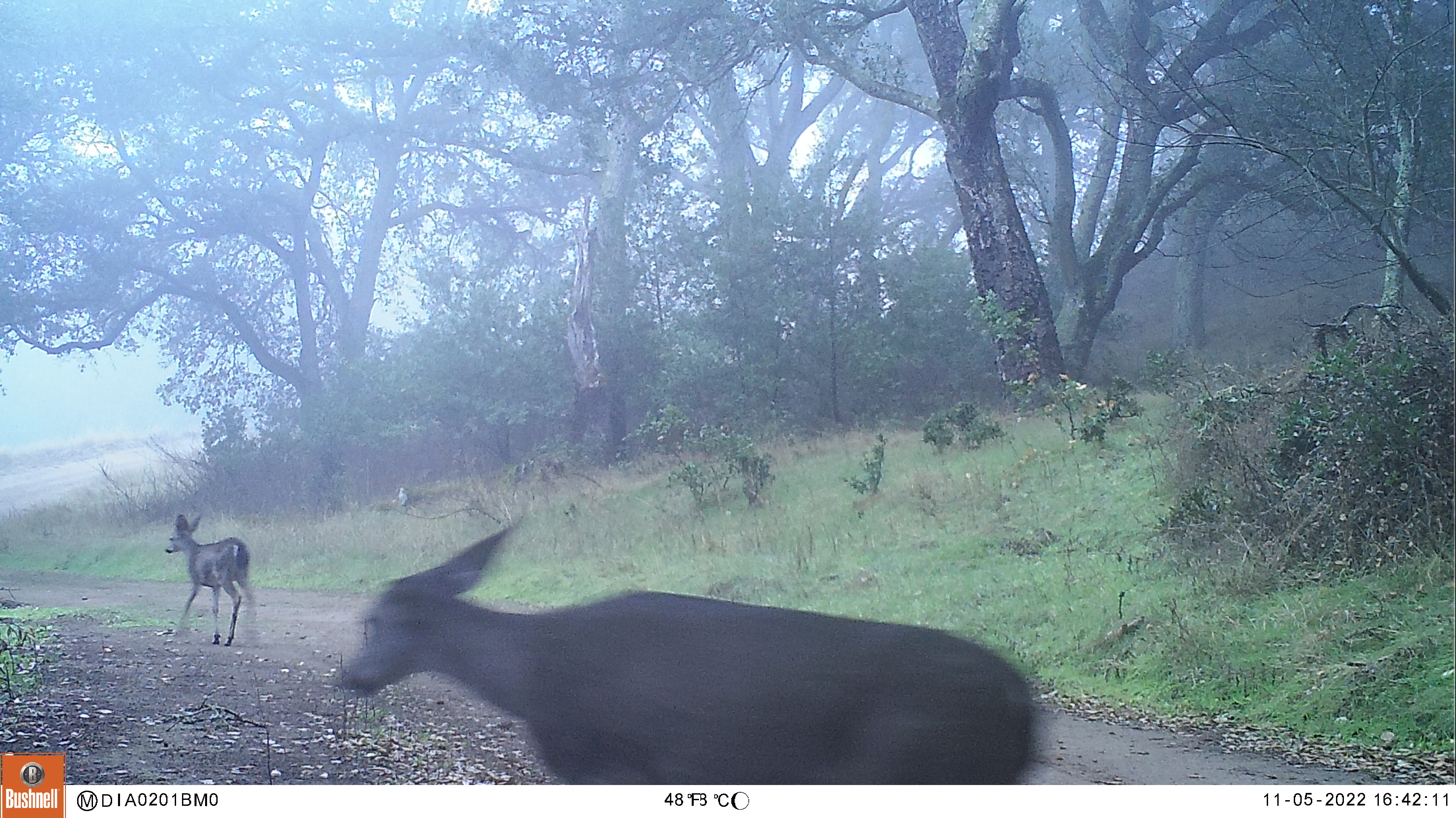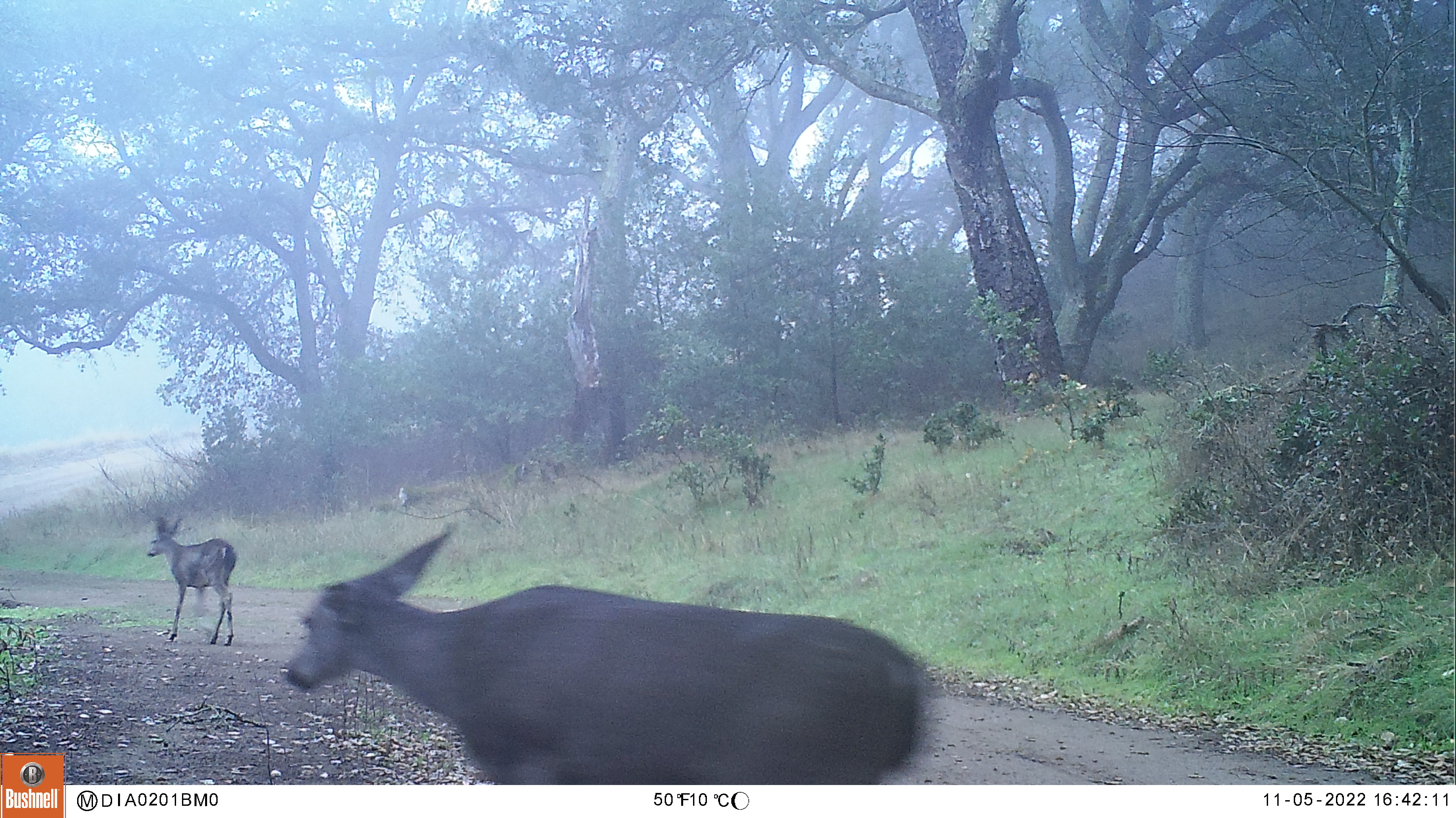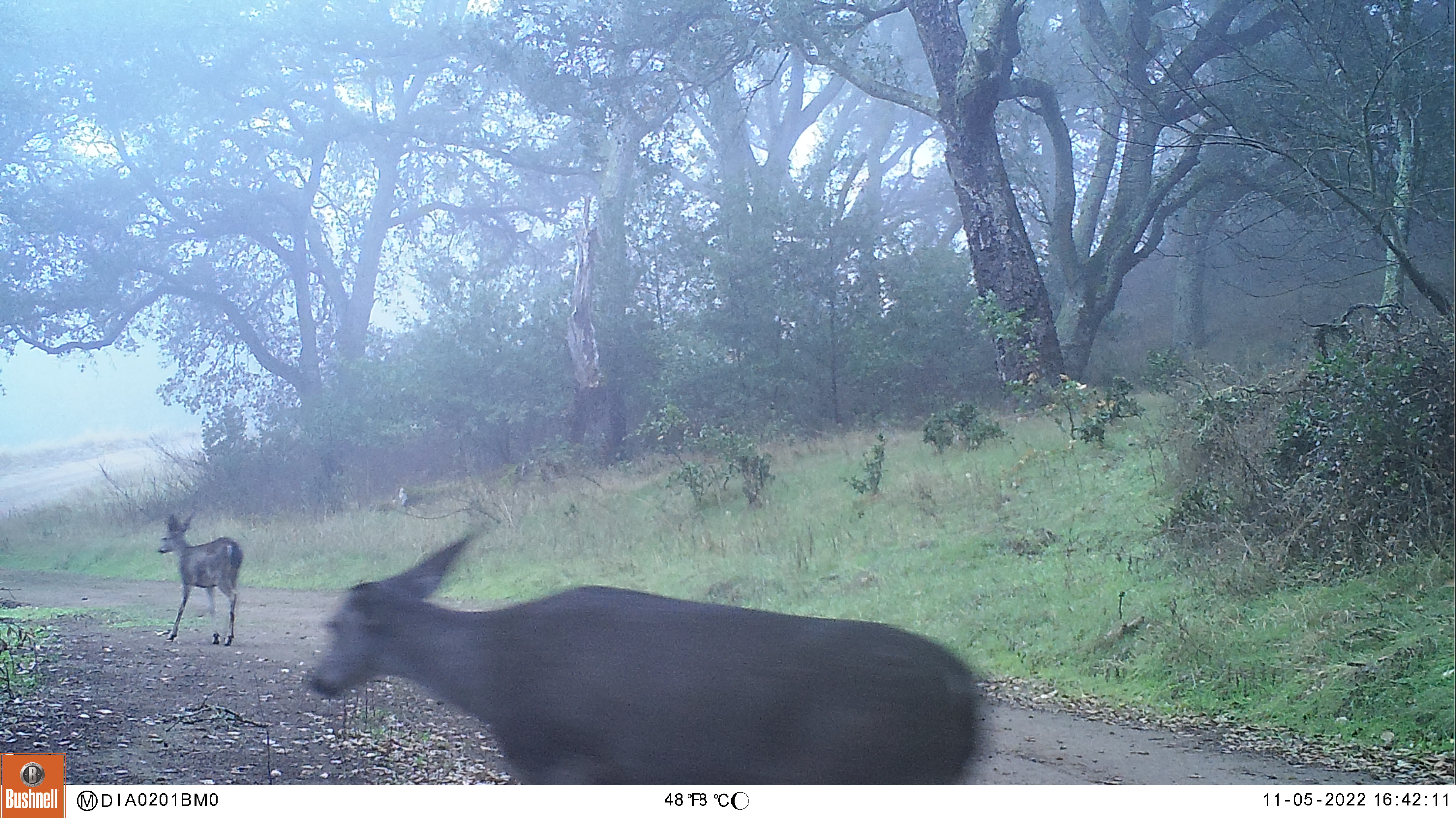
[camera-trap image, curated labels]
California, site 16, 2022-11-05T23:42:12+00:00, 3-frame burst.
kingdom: Animalia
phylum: Chordata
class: Mammalia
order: Artiodactyla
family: Cervidae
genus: Odocoileus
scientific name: Odocoileus hemionus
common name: mule deer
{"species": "mule deer (Odocoileus hemionus)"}